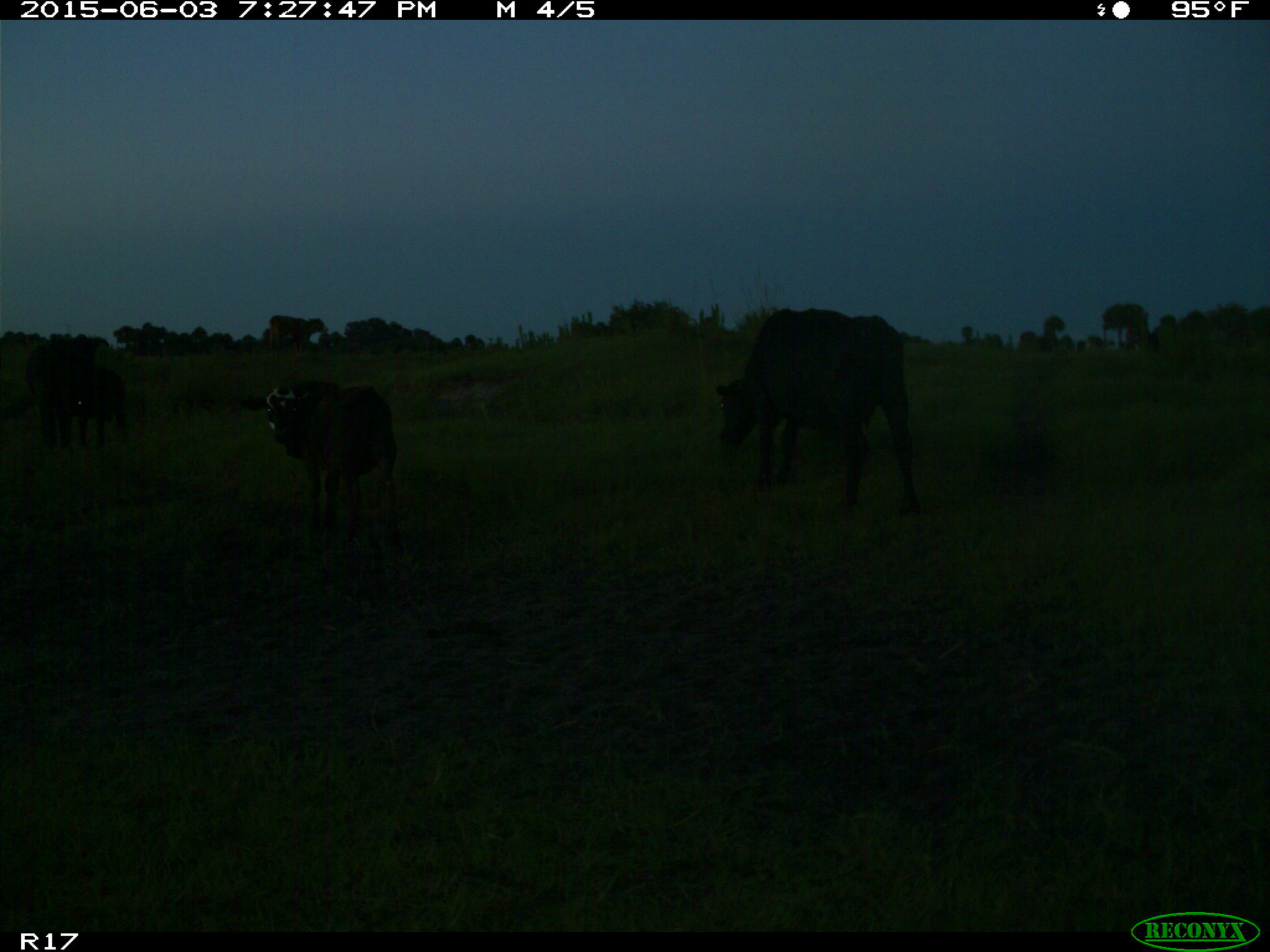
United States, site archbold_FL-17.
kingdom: Animalia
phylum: Chordata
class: Mammalia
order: Artiodactyla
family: Bovidae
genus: Bos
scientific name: Bos taurus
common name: domestic cow